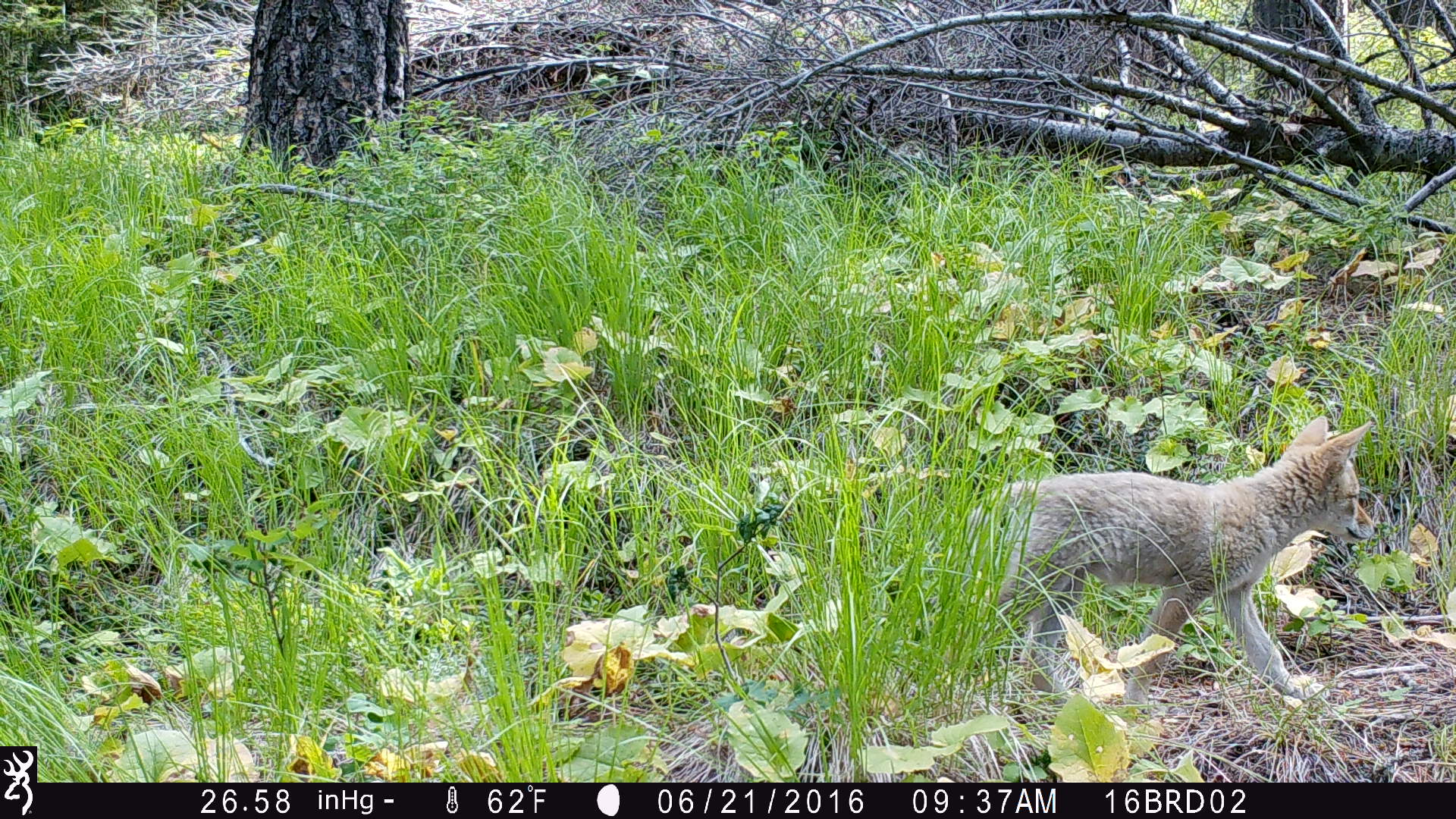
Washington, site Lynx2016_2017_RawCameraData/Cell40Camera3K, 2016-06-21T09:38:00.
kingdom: Animalia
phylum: Chordata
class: Mammalia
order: Carnivora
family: Canidae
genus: Canis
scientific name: Canis latrans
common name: coyote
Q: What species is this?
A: Canis latrans (coyote).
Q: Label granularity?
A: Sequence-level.